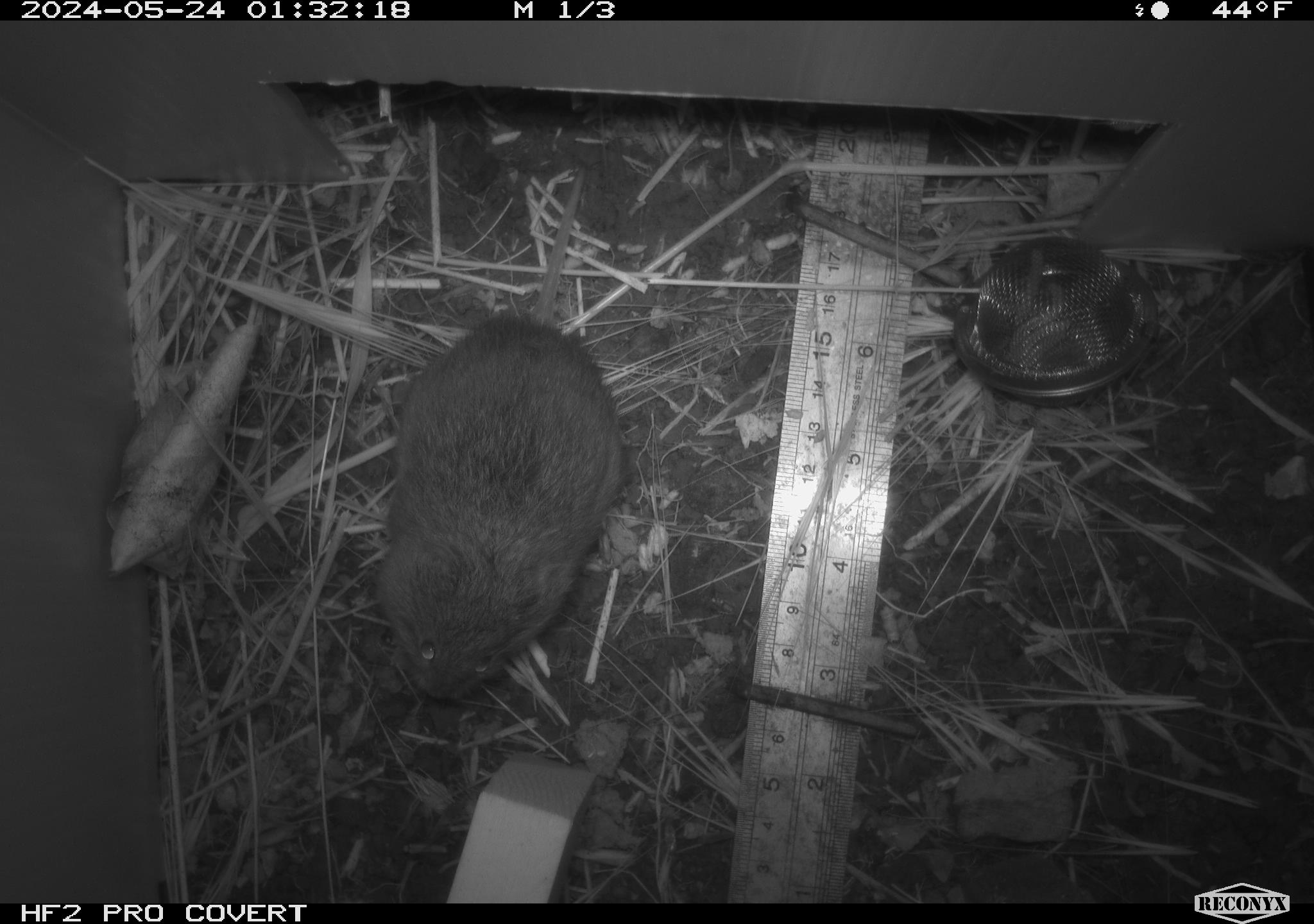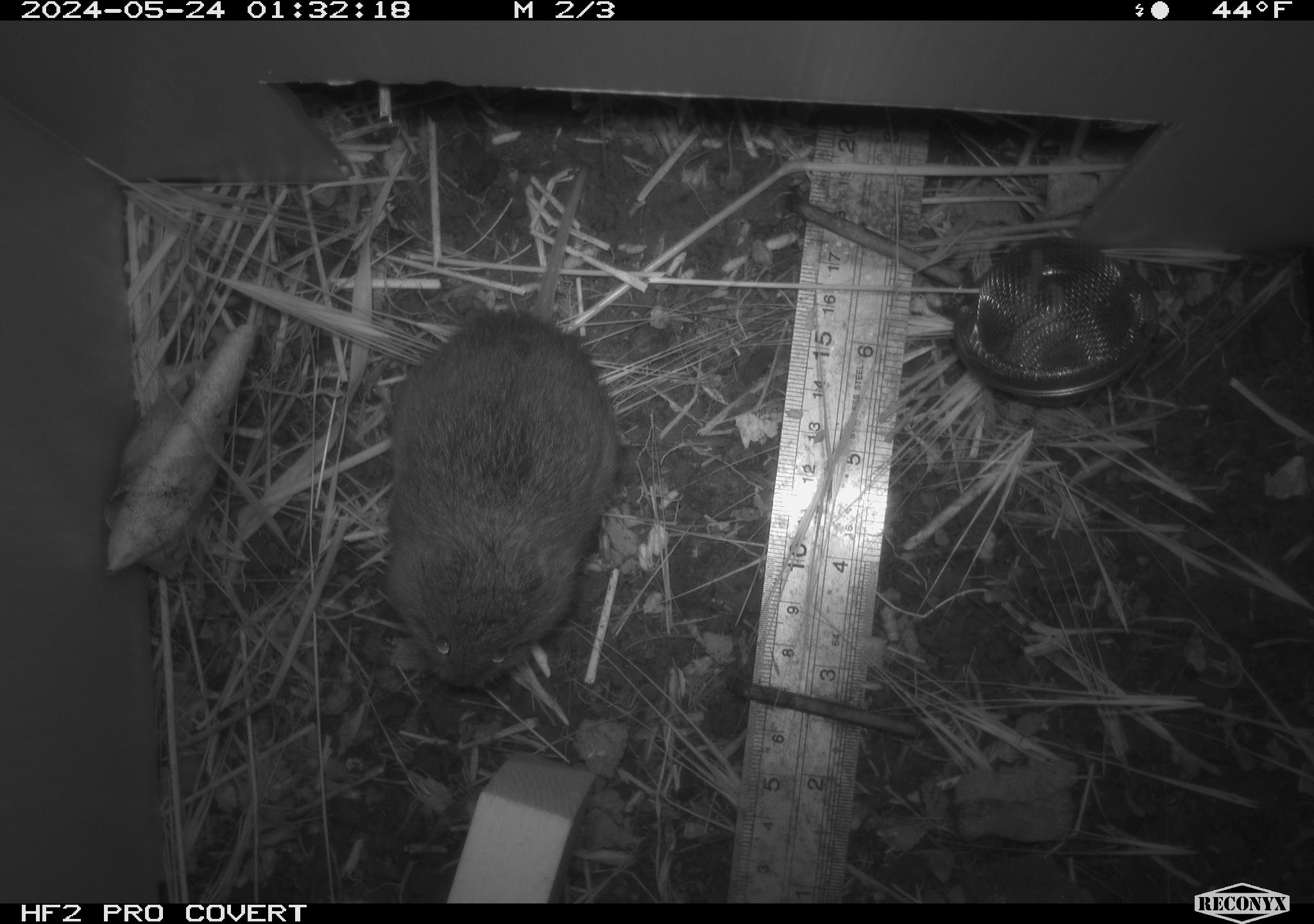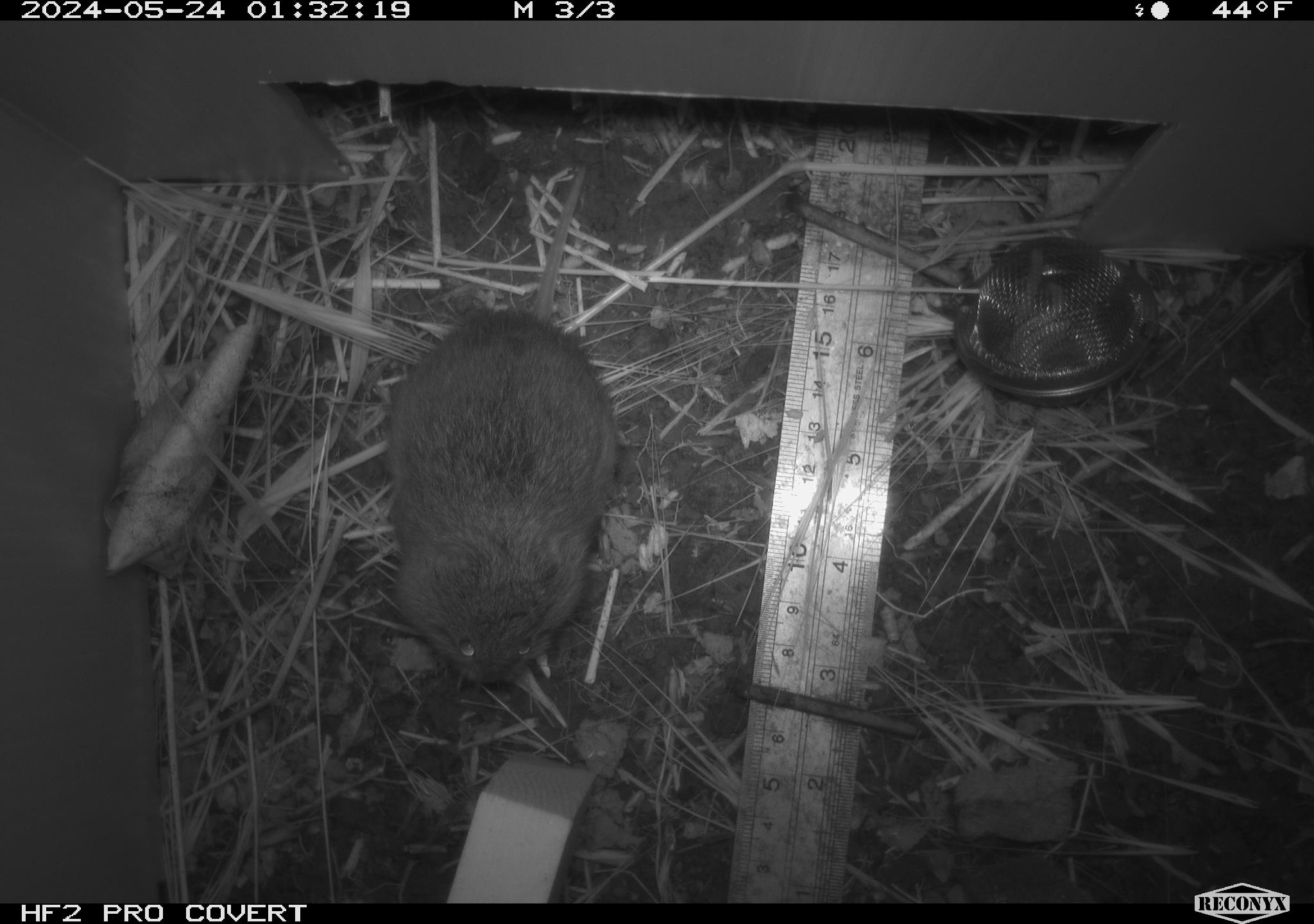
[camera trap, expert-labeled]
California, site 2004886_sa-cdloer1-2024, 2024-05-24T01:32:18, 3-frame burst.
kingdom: Animalia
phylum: Chordata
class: Mammalia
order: Rodentia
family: Cricetidae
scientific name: Arvicolinae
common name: voles, lemmings, and muskrats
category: arvicolinae subfamily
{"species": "arvicolinae subfamily (voles, lemmings, and muskrats) (Arvicolinae)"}